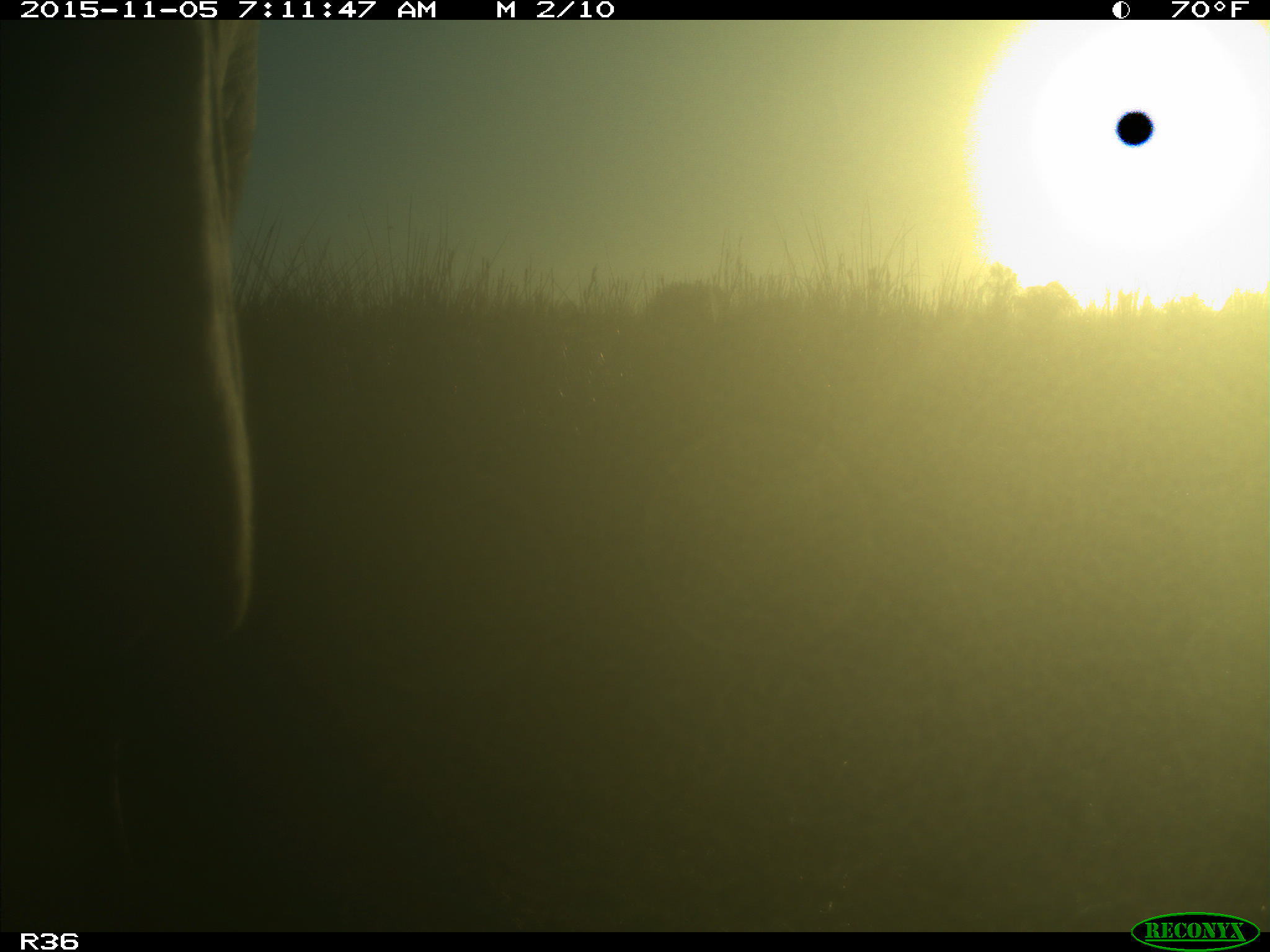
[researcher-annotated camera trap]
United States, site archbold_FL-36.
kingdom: Animalia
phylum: Chordata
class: Mammalia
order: Artiodactyla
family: Bovidae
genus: Bos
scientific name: Bos taurus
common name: domestic cow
Bos taurus (domestic cow).